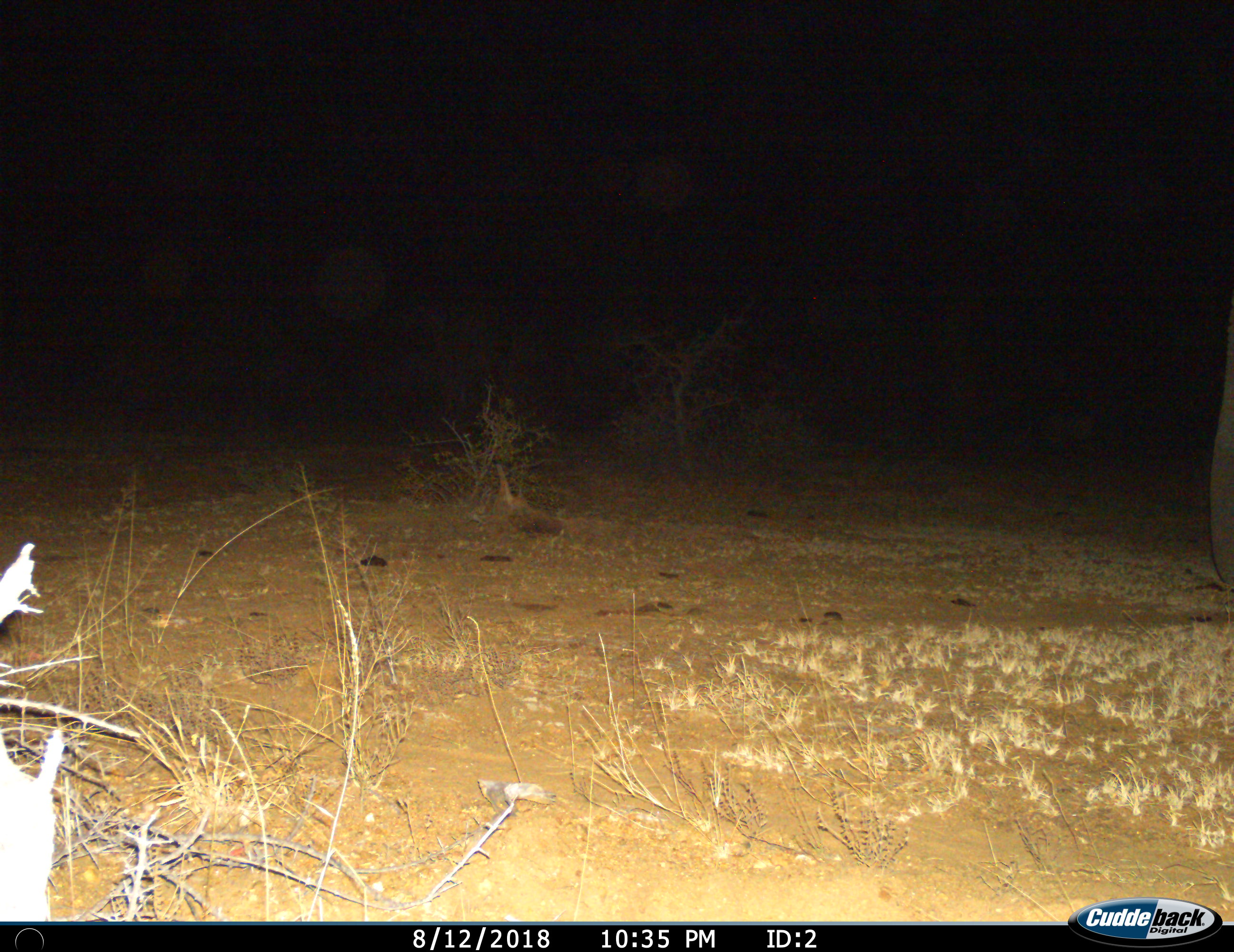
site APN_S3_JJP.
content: unidentified animal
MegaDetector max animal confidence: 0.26